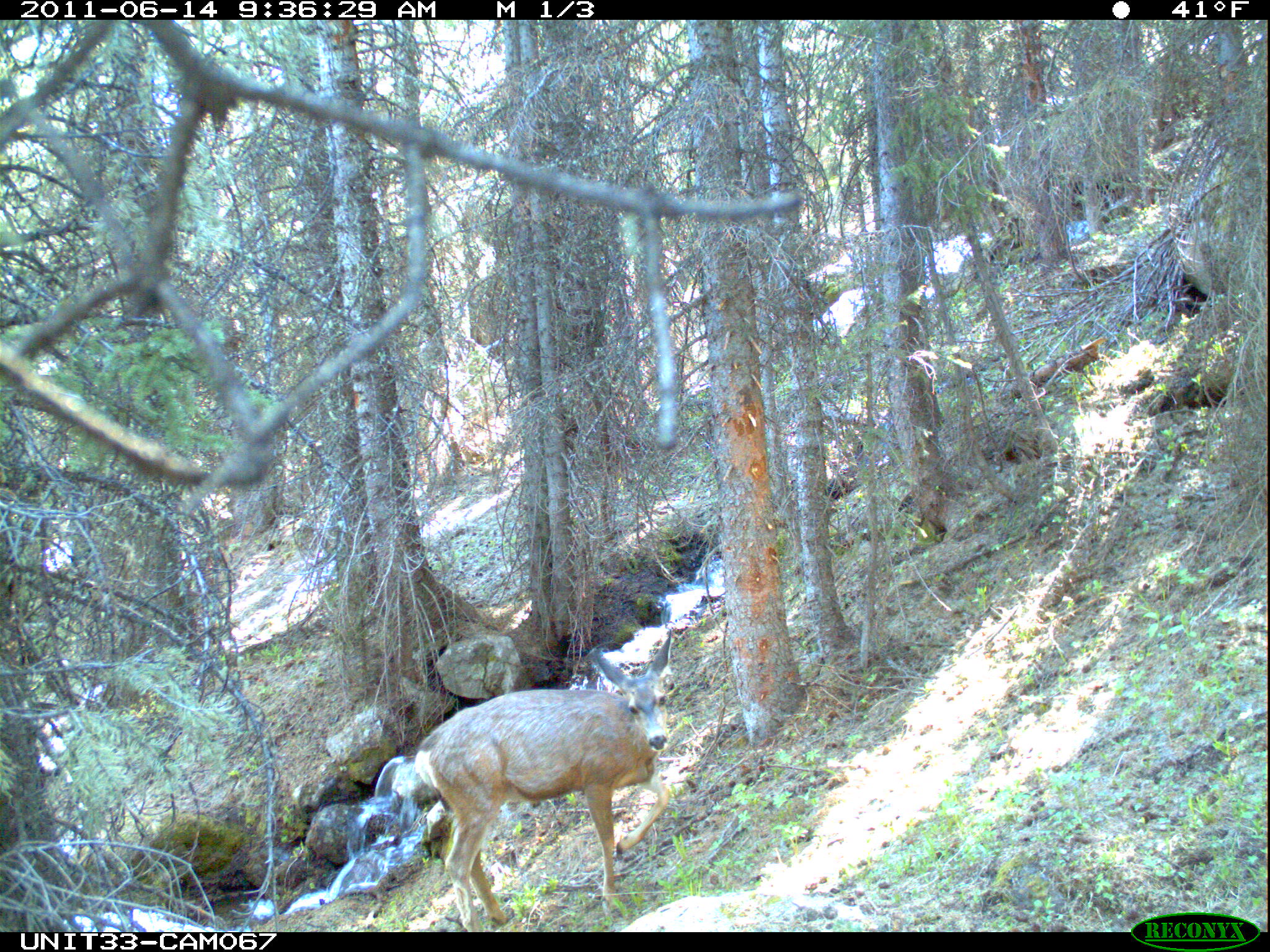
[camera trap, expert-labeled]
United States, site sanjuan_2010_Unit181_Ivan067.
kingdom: Animalia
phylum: Chordata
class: Mammalia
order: Artiodactyla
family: Cervidae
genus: Odocoileus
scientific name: Odocoileus hemionus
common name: mule deer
Odocoileus hemionus (mule deer).